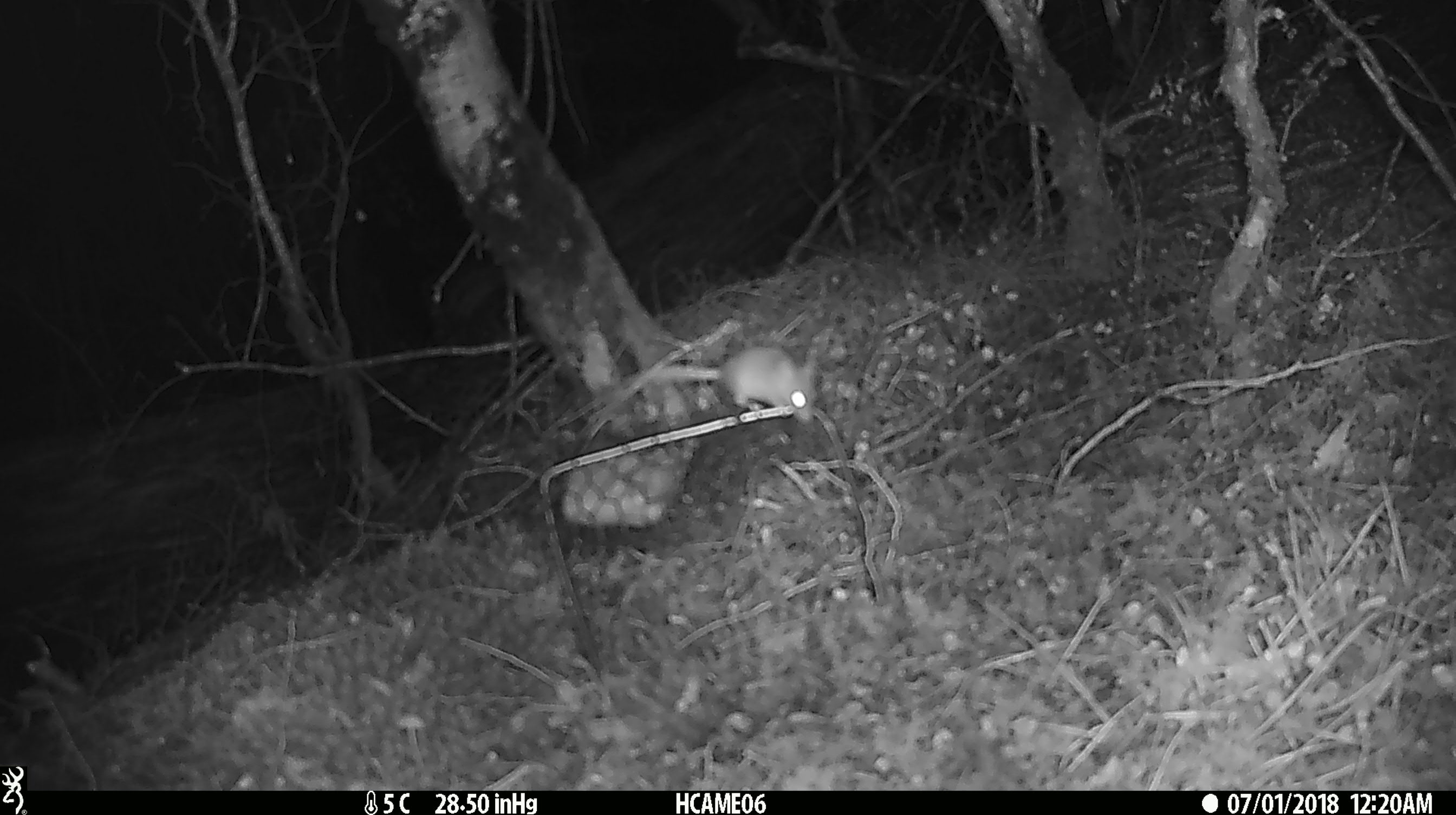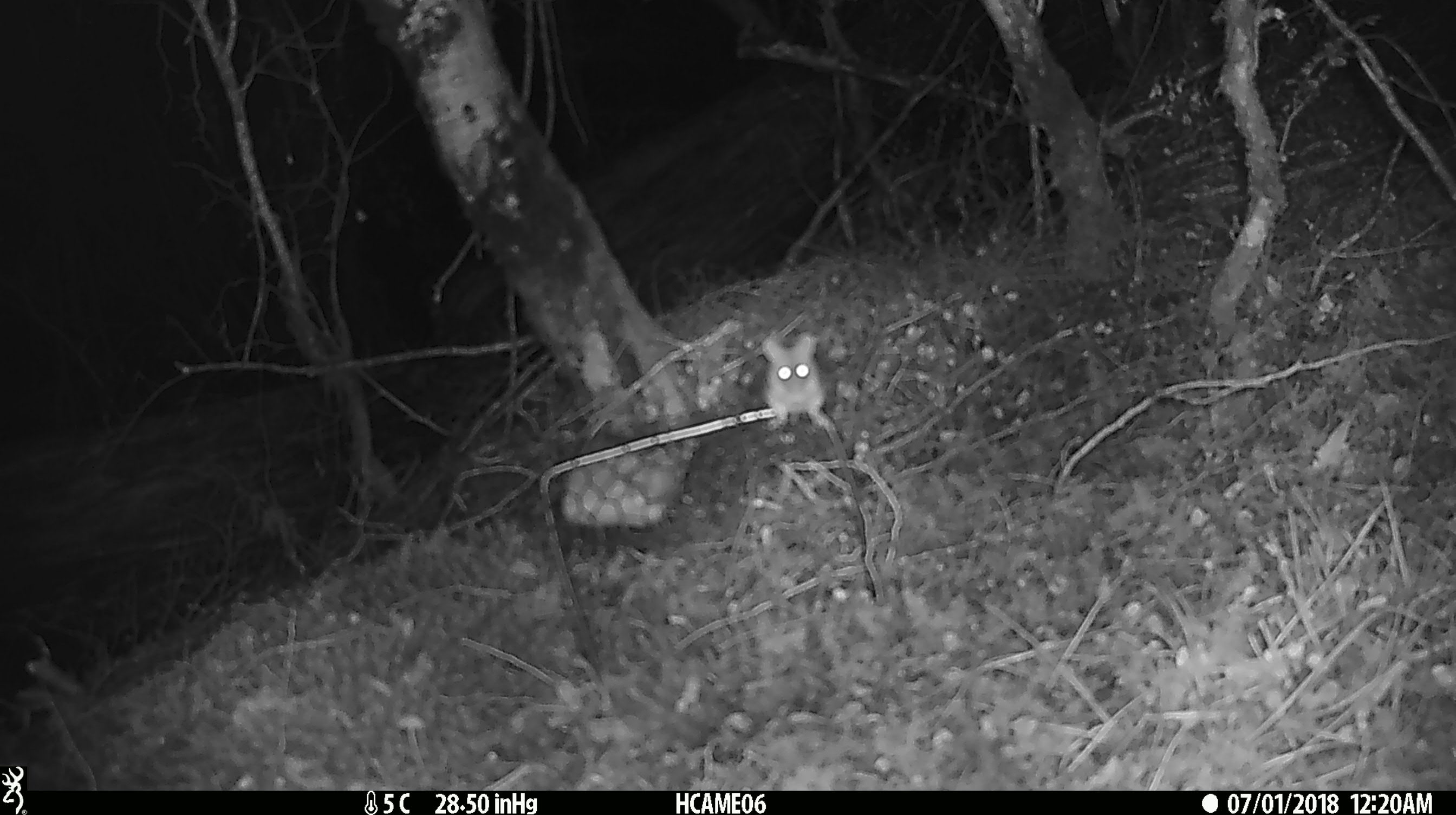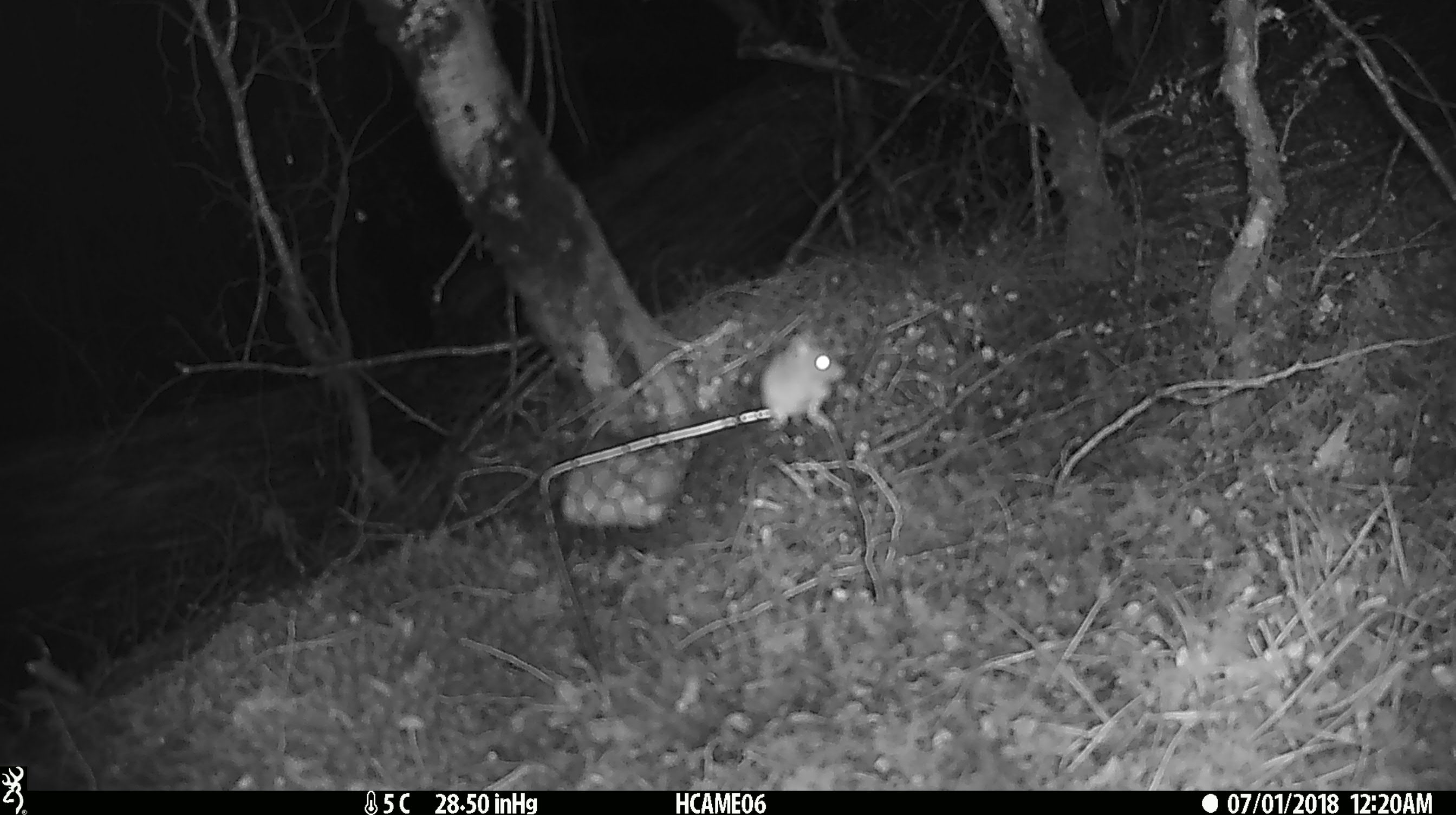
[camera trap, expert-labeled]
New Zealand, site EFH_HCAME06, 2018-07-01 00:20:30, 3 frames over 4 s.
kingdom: Animalia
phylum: Chordata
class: Mammalia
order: Rodentia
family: Muridae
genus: Mus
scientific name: Mus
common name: mouse